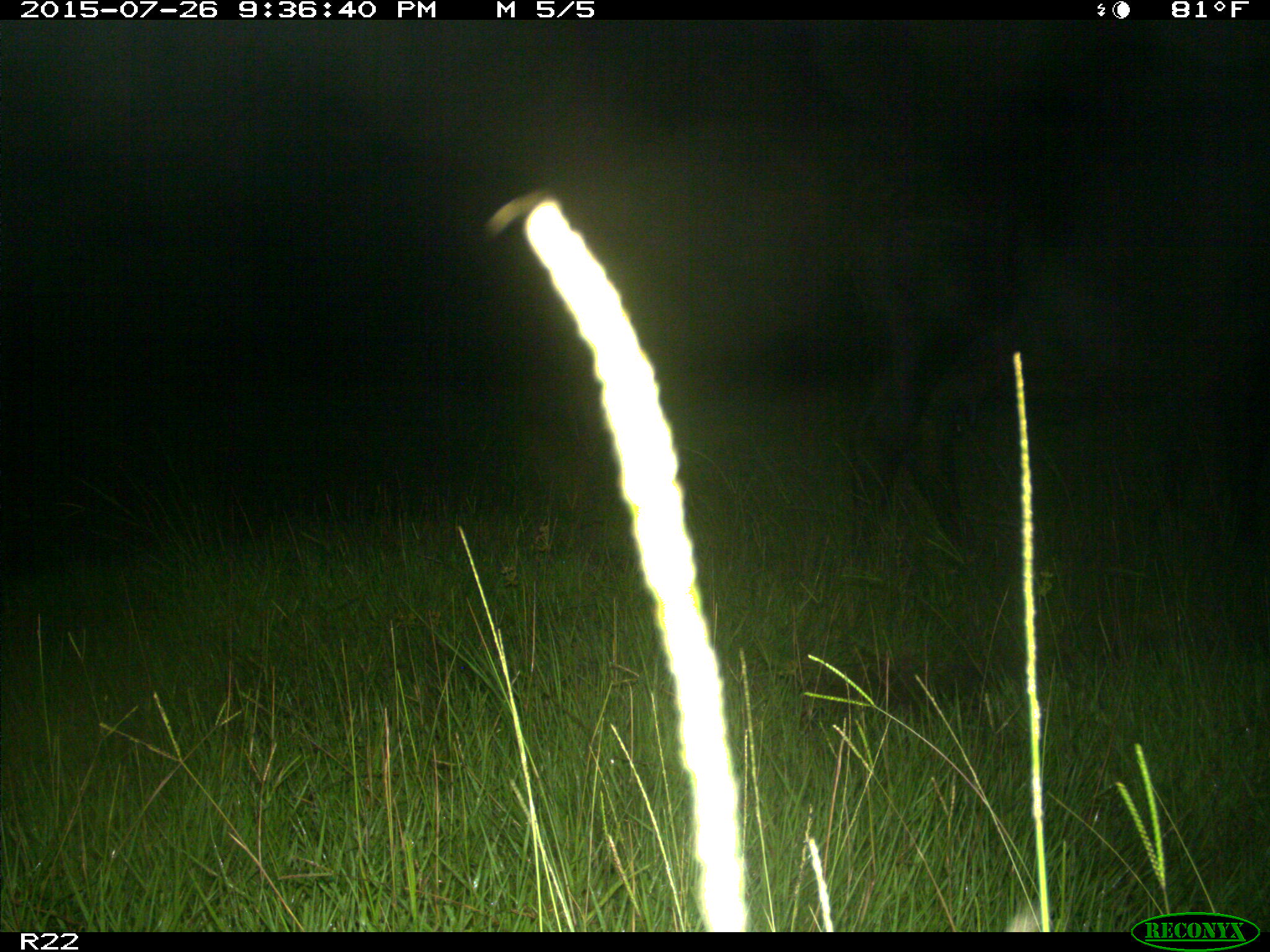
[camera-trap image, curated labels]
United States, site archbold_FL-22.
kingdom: Animalia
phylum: Chordata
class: Mammalia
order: Artiodactyla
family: Bovidae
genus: Bos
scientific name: Bos taurus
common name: domestic cow